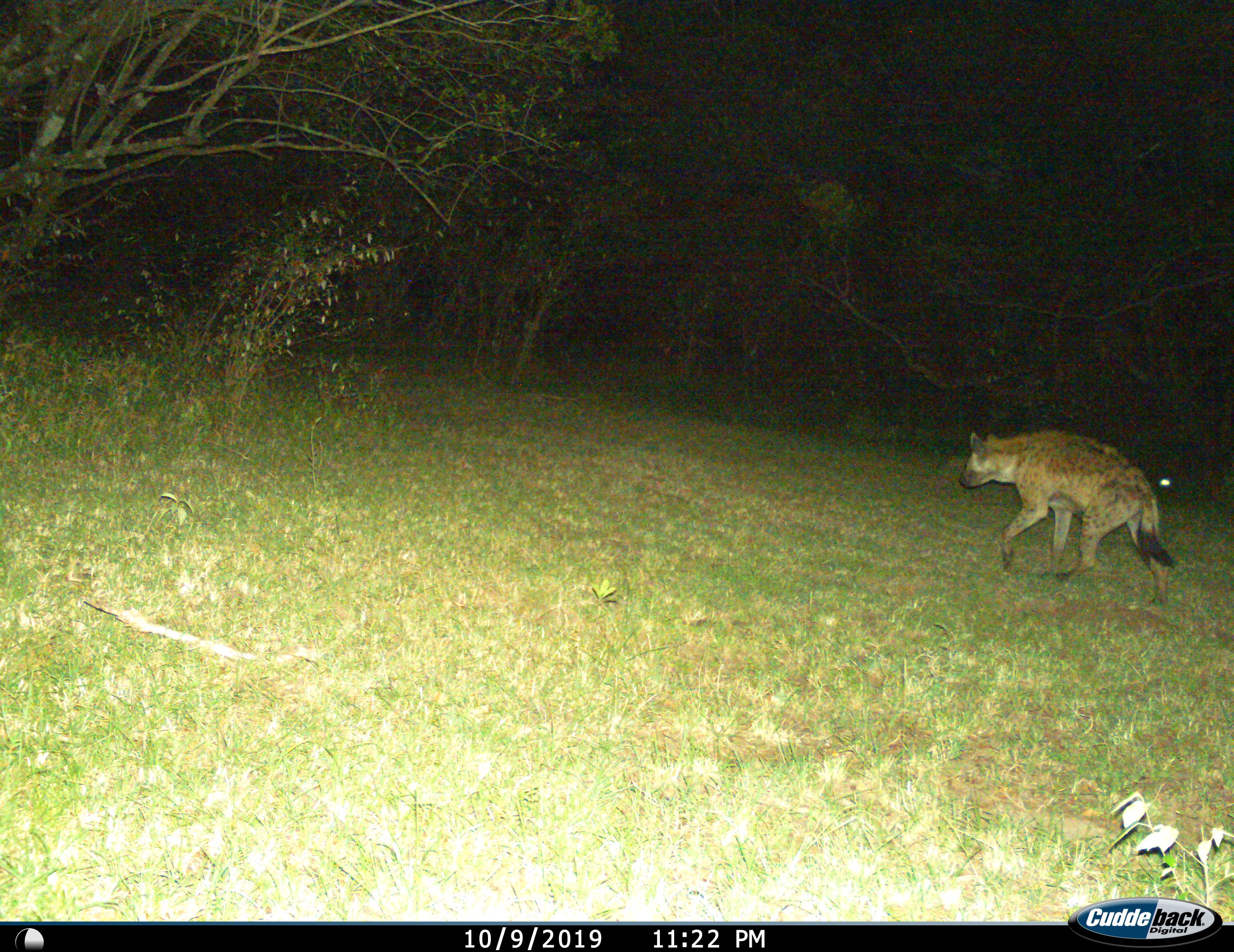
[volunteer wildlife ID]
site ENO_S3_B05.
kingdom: Animalia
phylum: Chordata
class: Mammalia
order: Carnivora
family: Hyaenidae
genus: Crocuta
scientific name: Crocuta crocuta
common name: spotted hyena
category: hyenaspotted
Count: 1.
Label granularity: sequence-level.